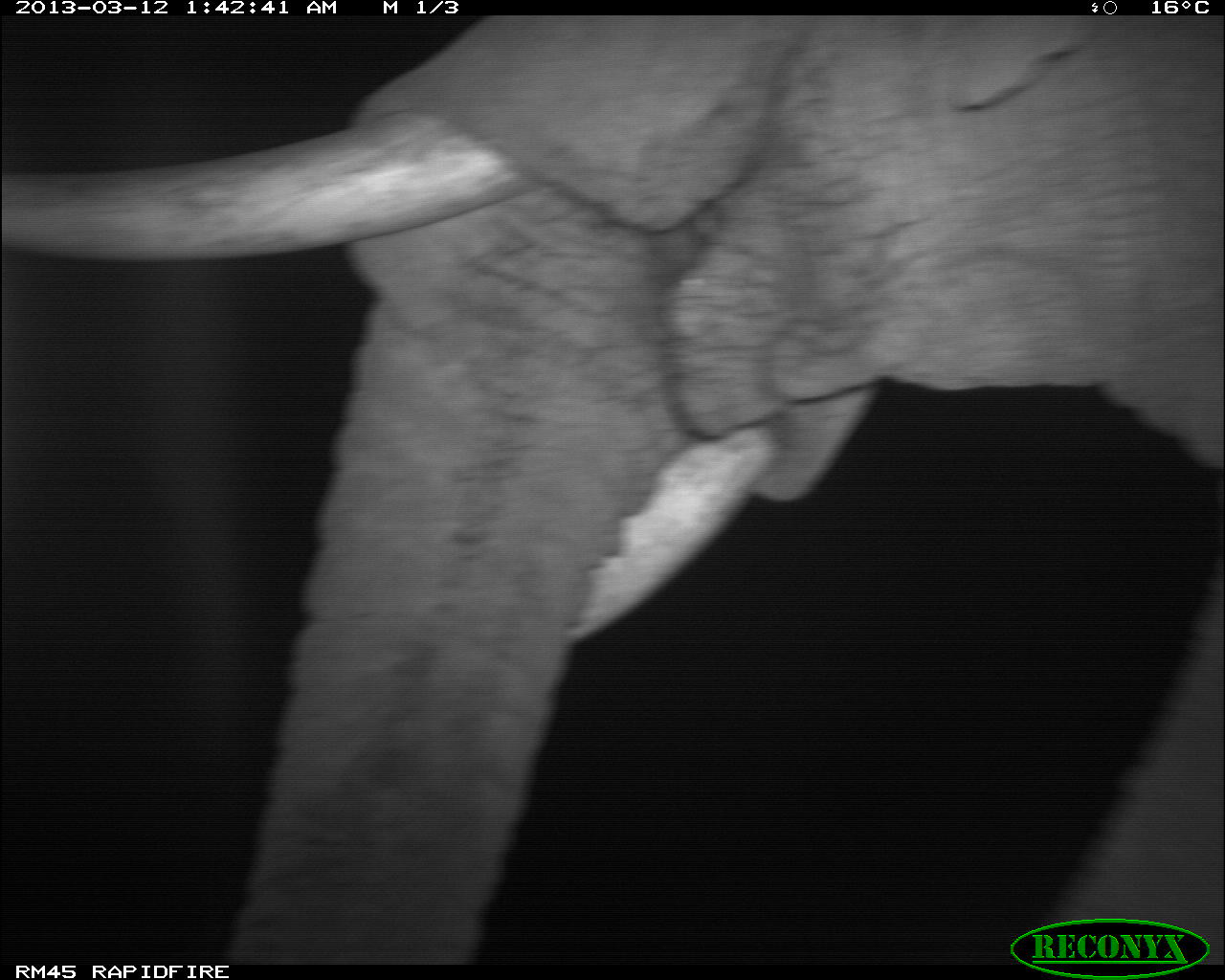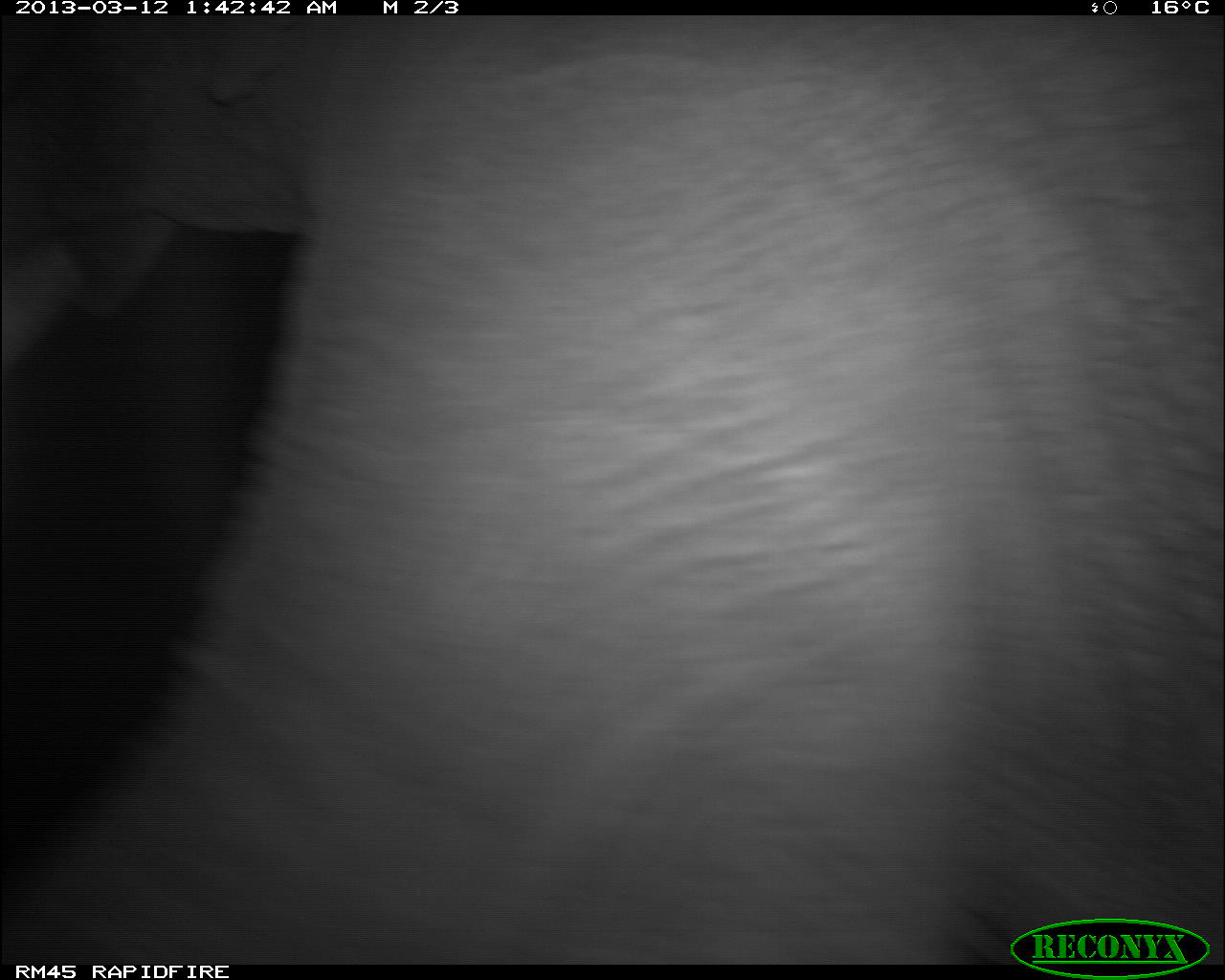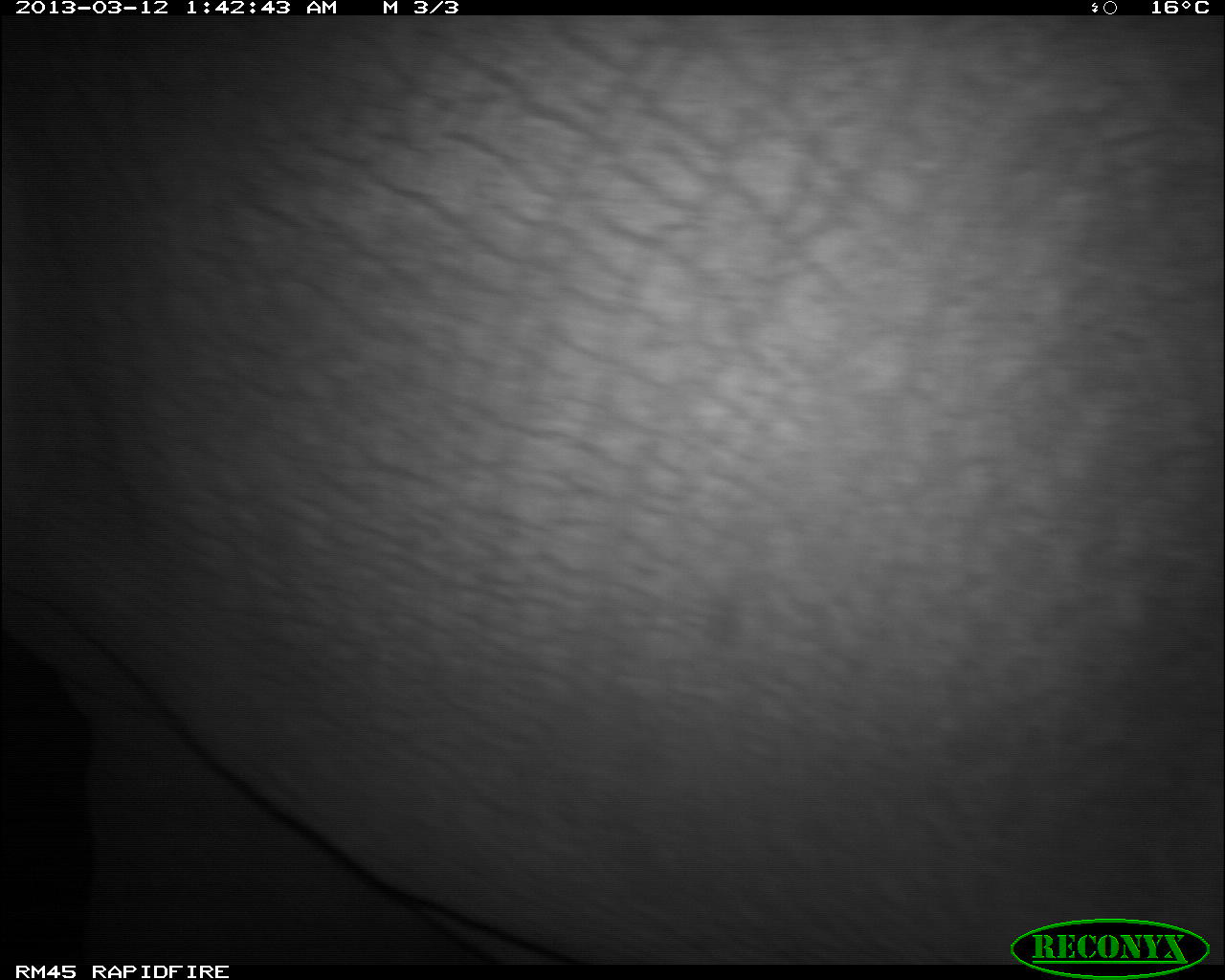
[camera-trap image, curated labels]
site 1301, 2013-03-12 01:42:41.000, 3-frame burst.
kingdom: Animalia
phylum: Chordata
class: Mammalia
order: Proboscidea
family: Elephantidae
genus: Loxodonta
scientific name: Loxodonta africana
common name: african bush elephant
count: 1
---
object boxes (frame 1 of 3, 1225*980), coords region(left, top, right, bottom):
loxodonta africana: region(1, 5, 1222, 969)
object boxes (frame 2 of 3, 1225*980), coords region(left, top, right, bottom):
loxodonta africana: region(3, 10, 1225, 959)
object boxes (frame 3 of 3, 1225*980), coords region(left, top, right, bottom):
loxodonta africana: region(14, 16, 1225, 967)